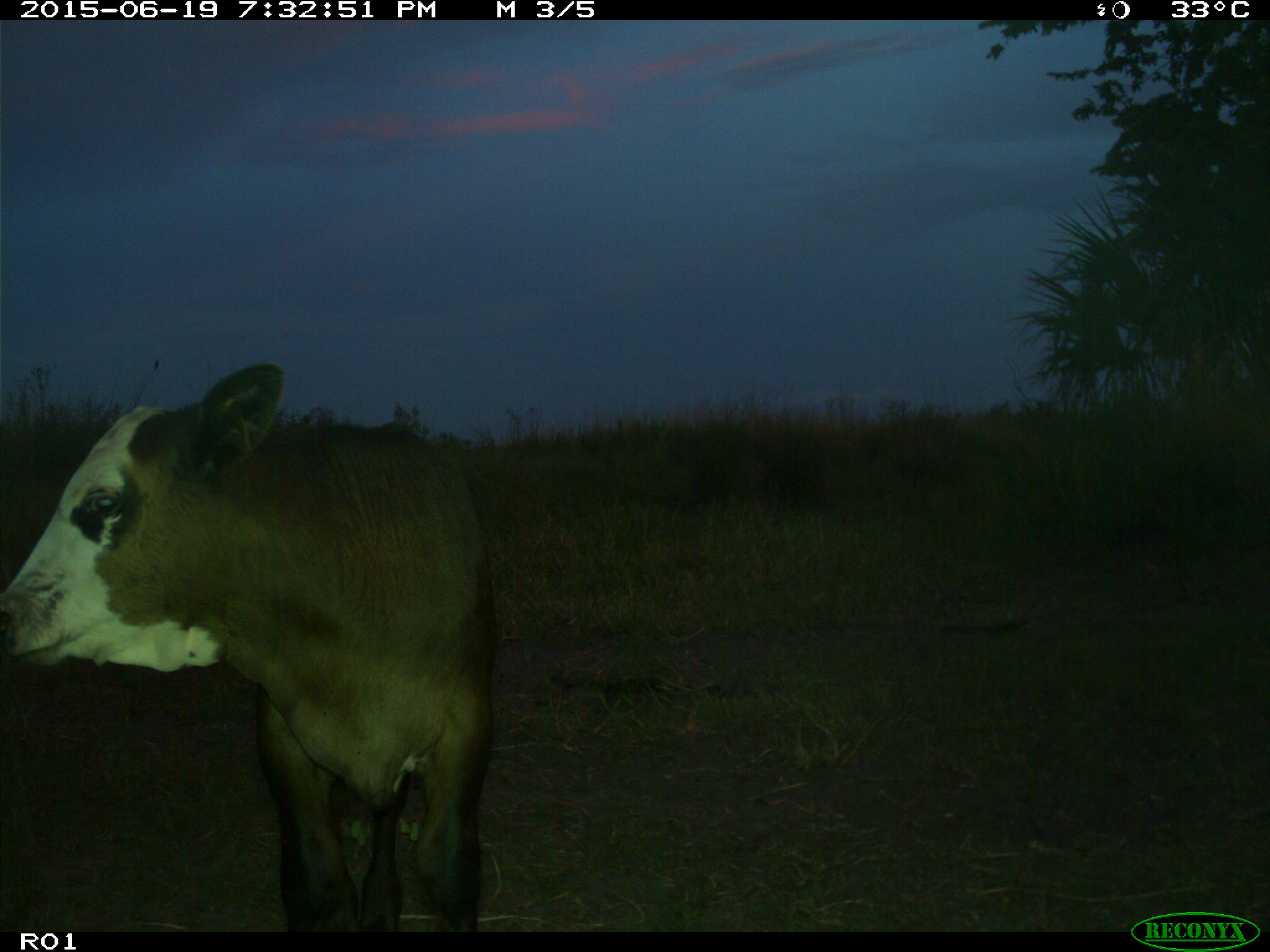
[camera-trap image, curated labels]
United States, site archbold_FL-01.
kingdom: Animalia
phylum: Chordata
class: Mammalia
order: Artiodactyla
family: Bovidae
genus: Bos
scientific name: Bos taurus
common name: domestic cow